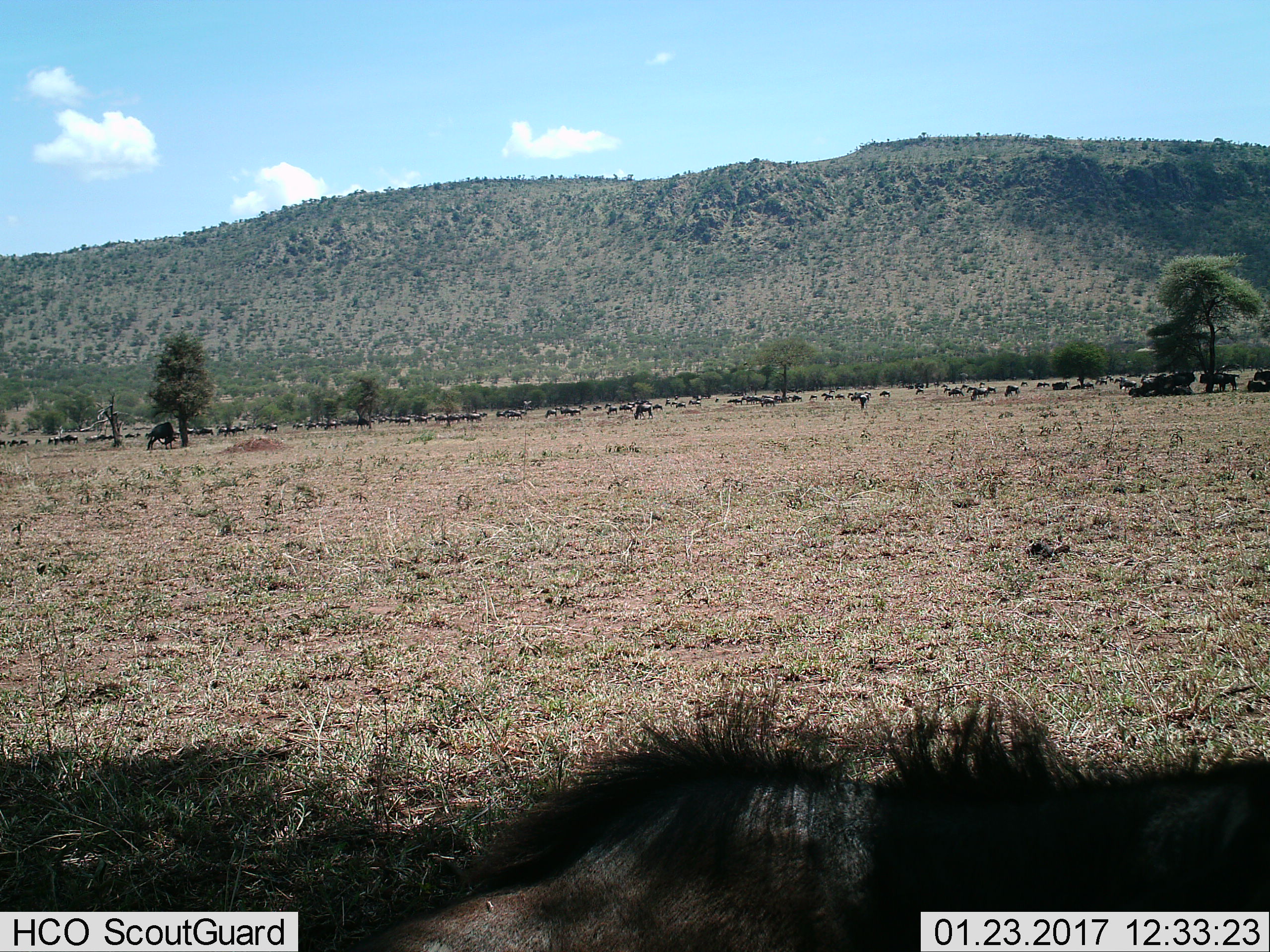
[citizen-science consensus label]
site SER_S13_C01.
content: unidentified animal